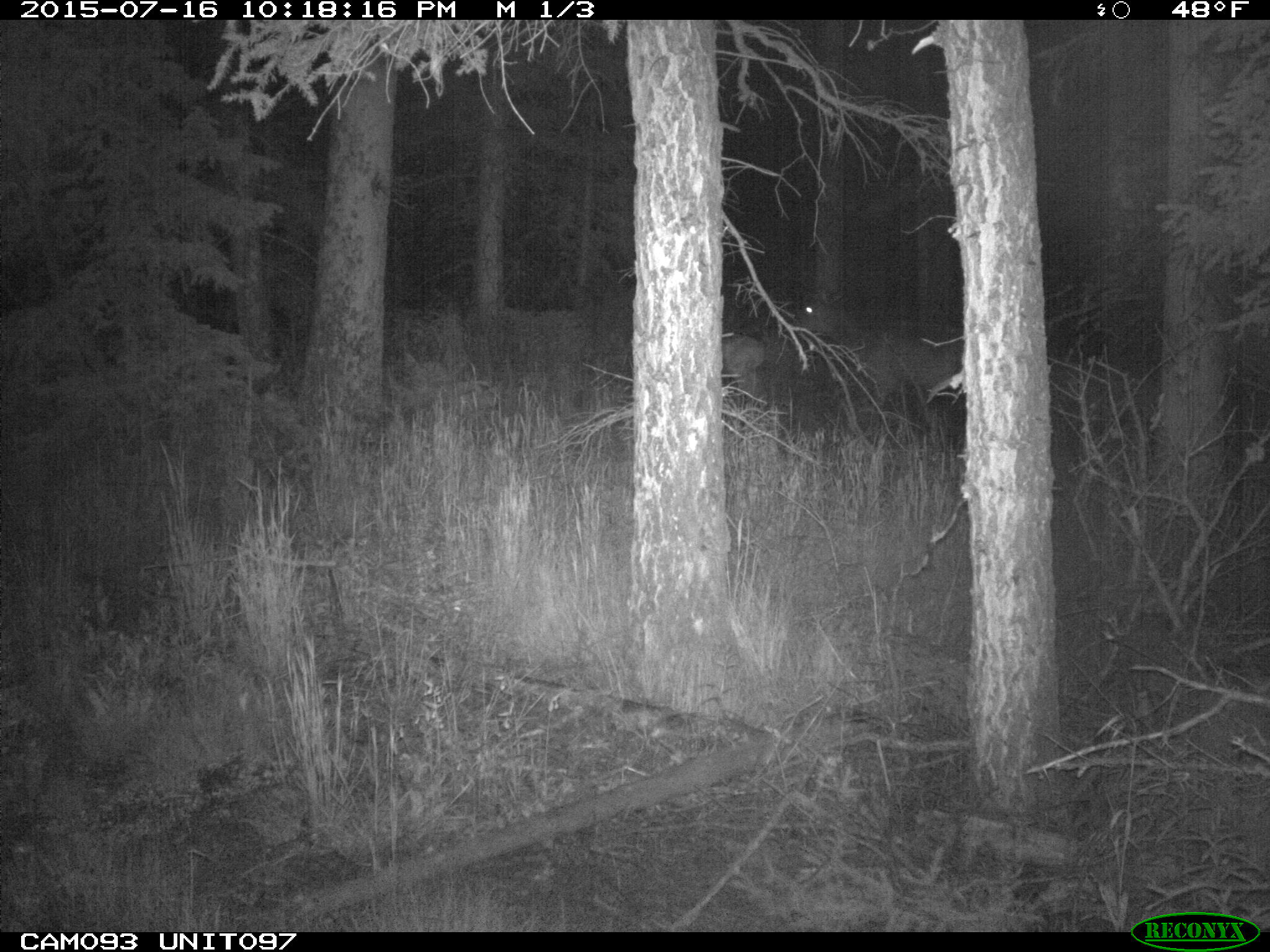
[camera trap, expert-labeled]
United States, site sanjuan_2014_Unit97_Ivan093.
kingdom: Animalia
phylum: Chordata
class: Mammalia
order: Artiodactyla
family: Cervidae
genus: Cervus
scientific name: Cervus elaphus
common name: red deer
Cervus elaphus (red deer).